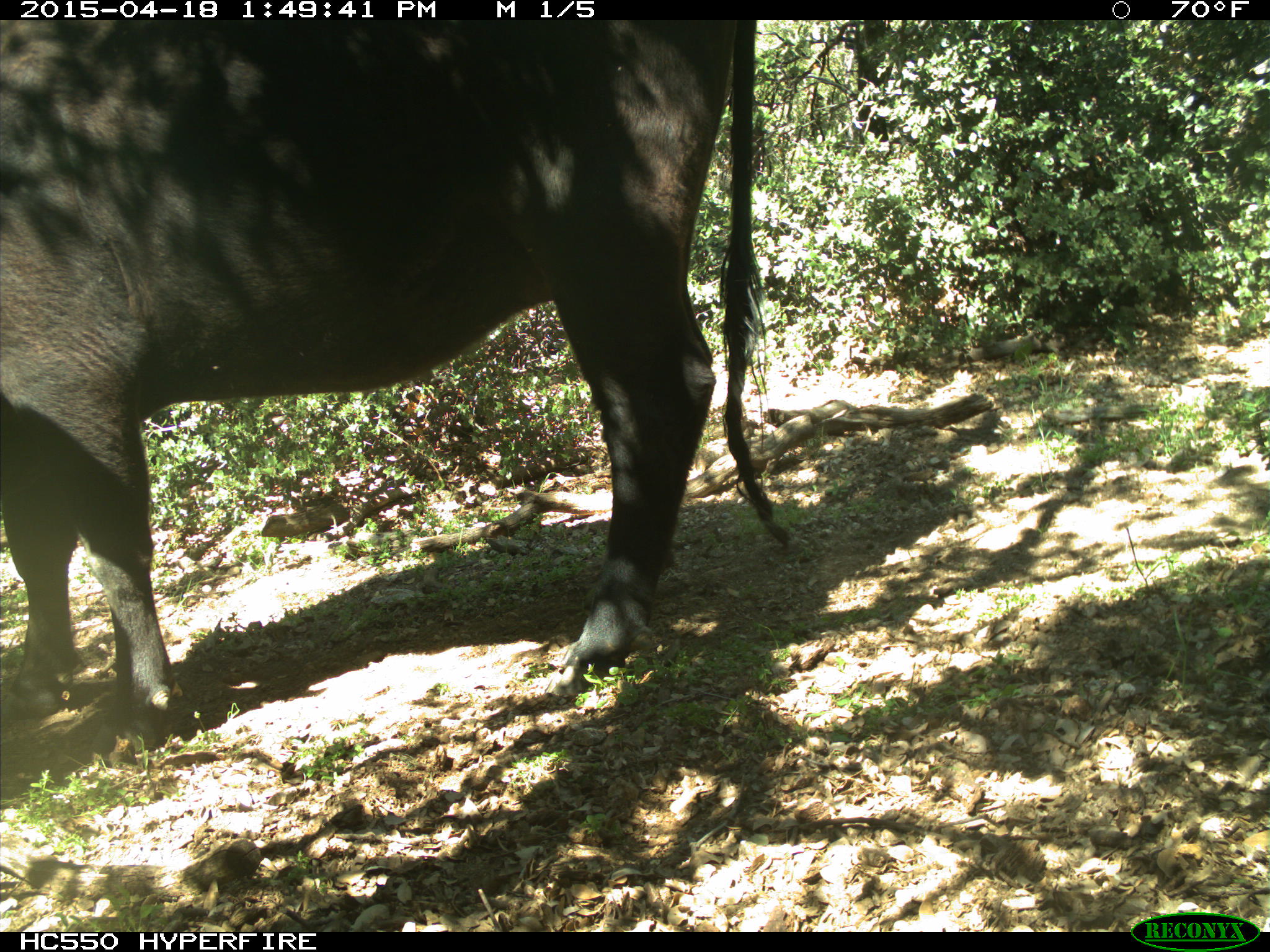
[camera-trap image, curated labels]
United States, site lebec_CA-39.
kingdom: Animalia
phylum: Chordata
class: Mammalia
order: Artiodactyla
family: Bovidae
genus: Bos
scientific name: Bos taurus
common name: domestic cow